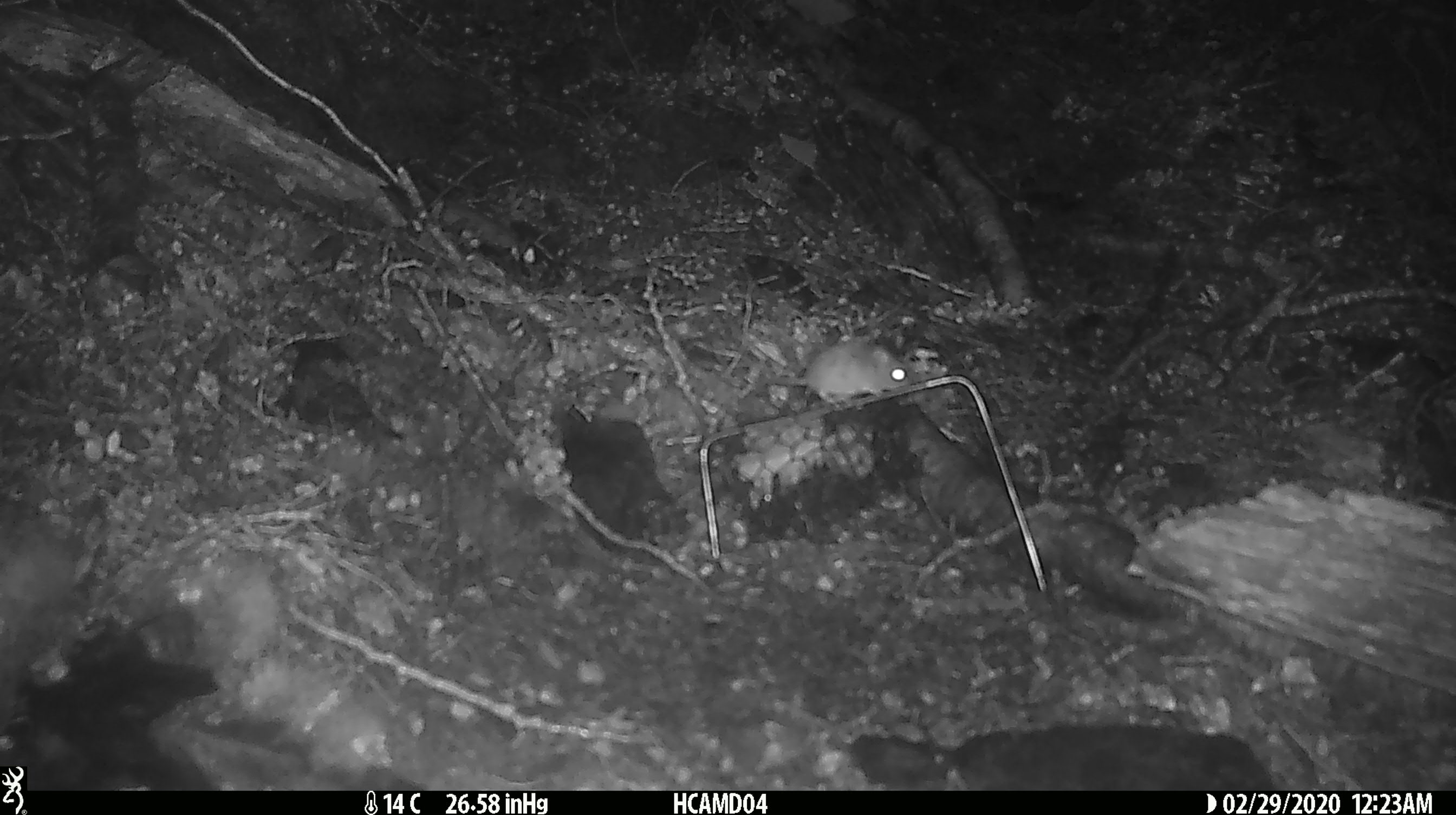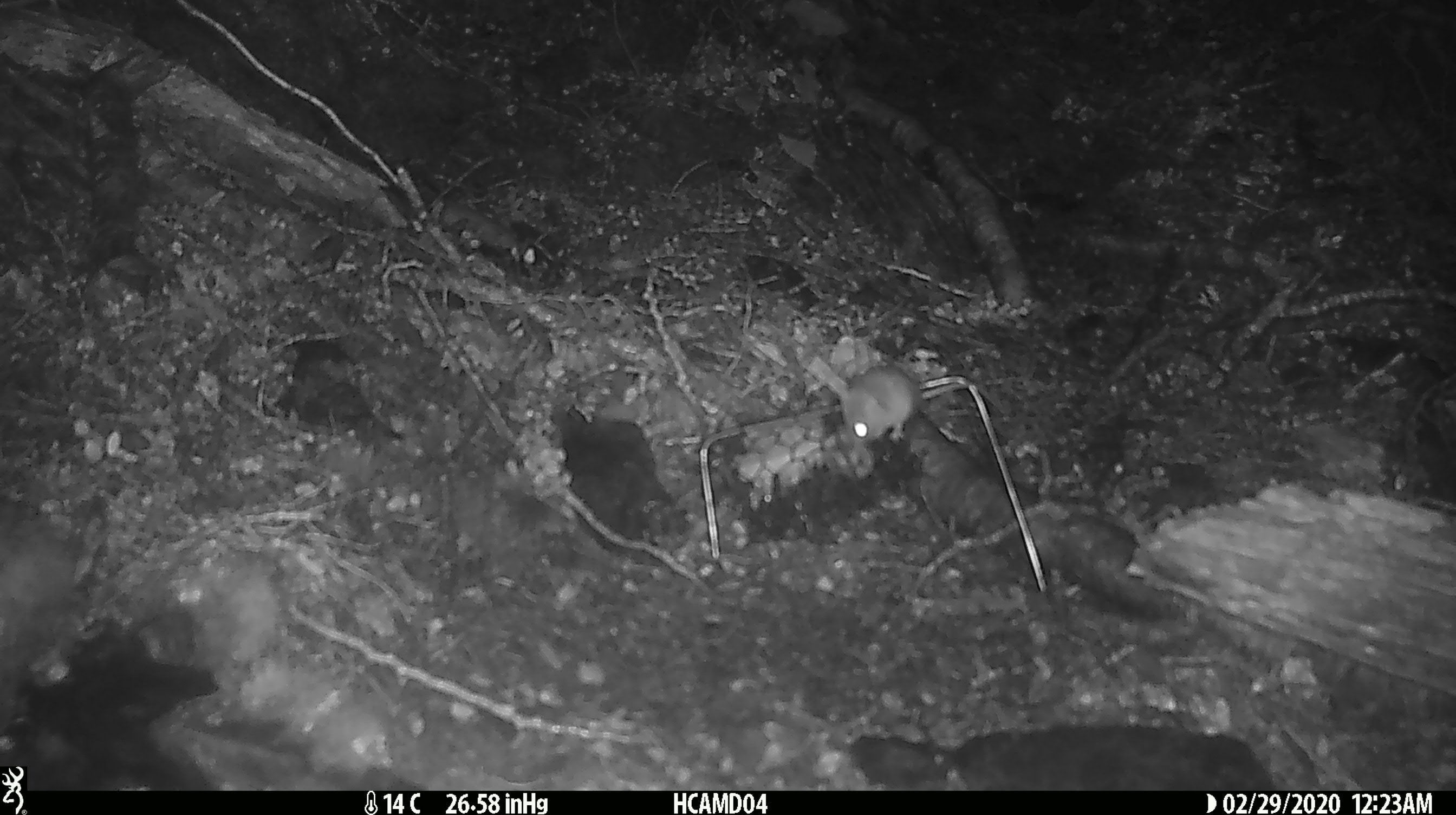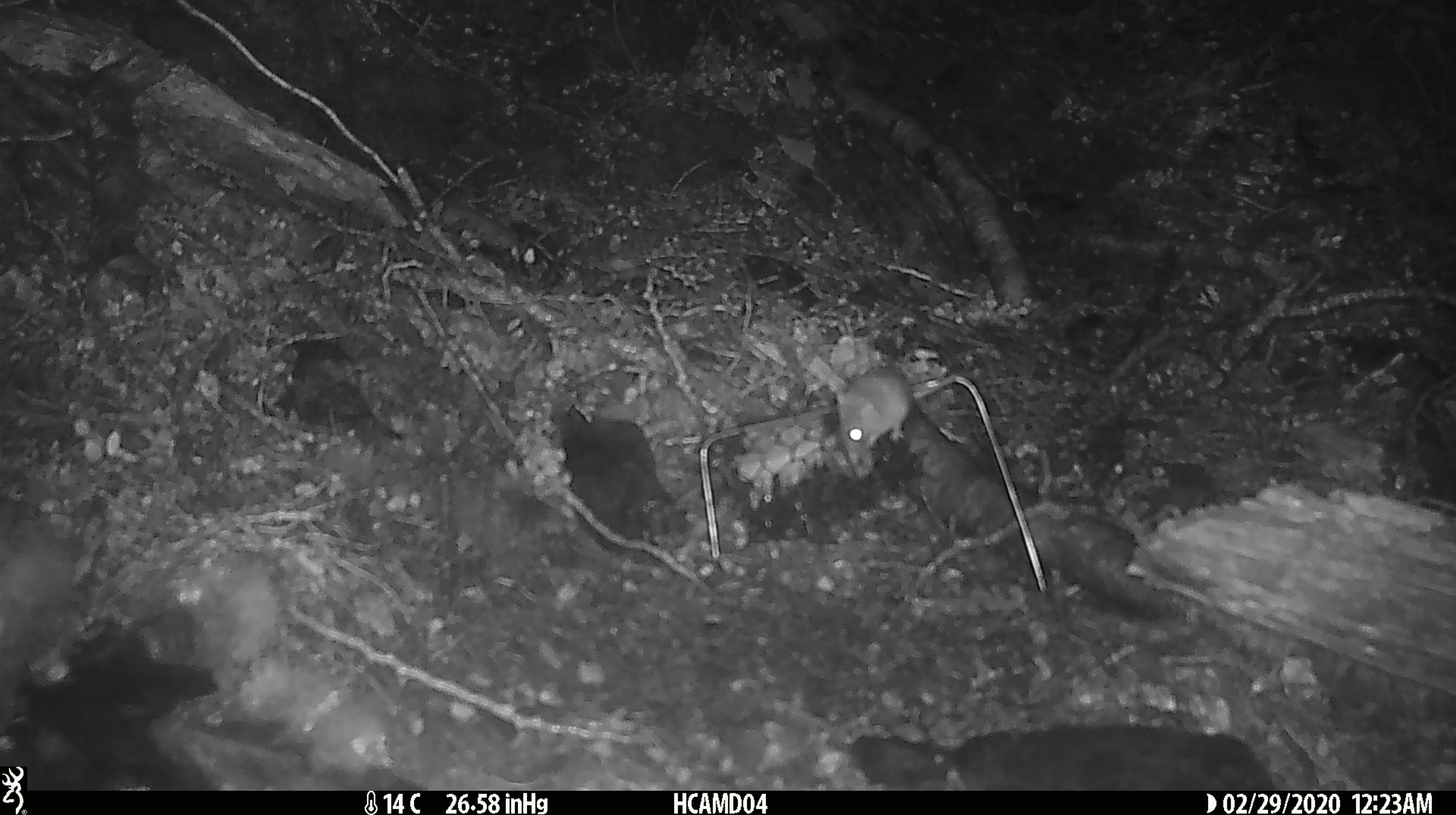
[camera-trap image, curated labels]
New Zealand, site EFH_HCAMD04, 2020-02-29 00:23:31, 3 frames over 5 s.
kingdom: Animalia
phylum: Chordata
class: Mammalia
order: Rodentia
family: Muridae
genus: Mus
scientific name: Mus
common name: mouse